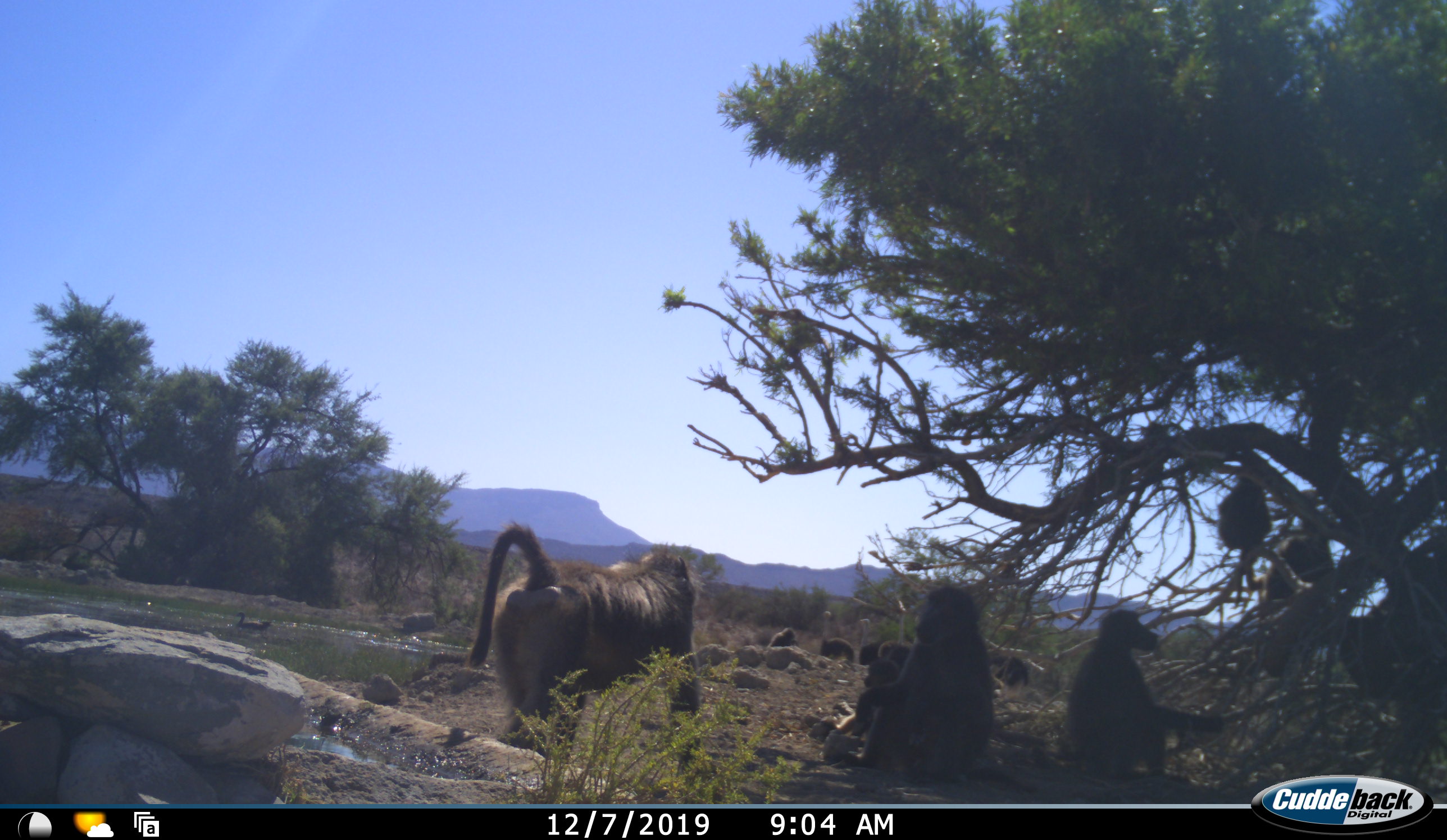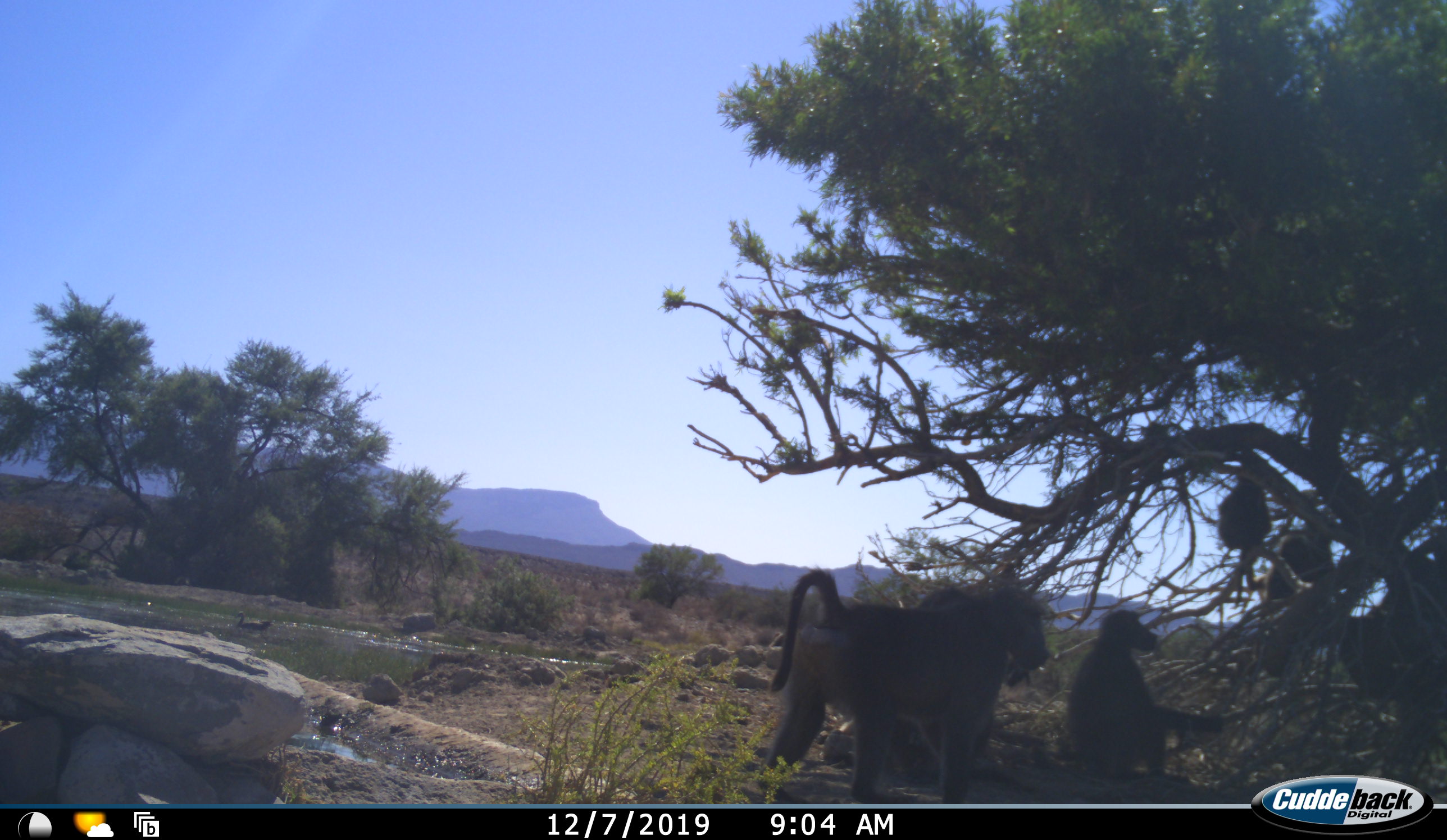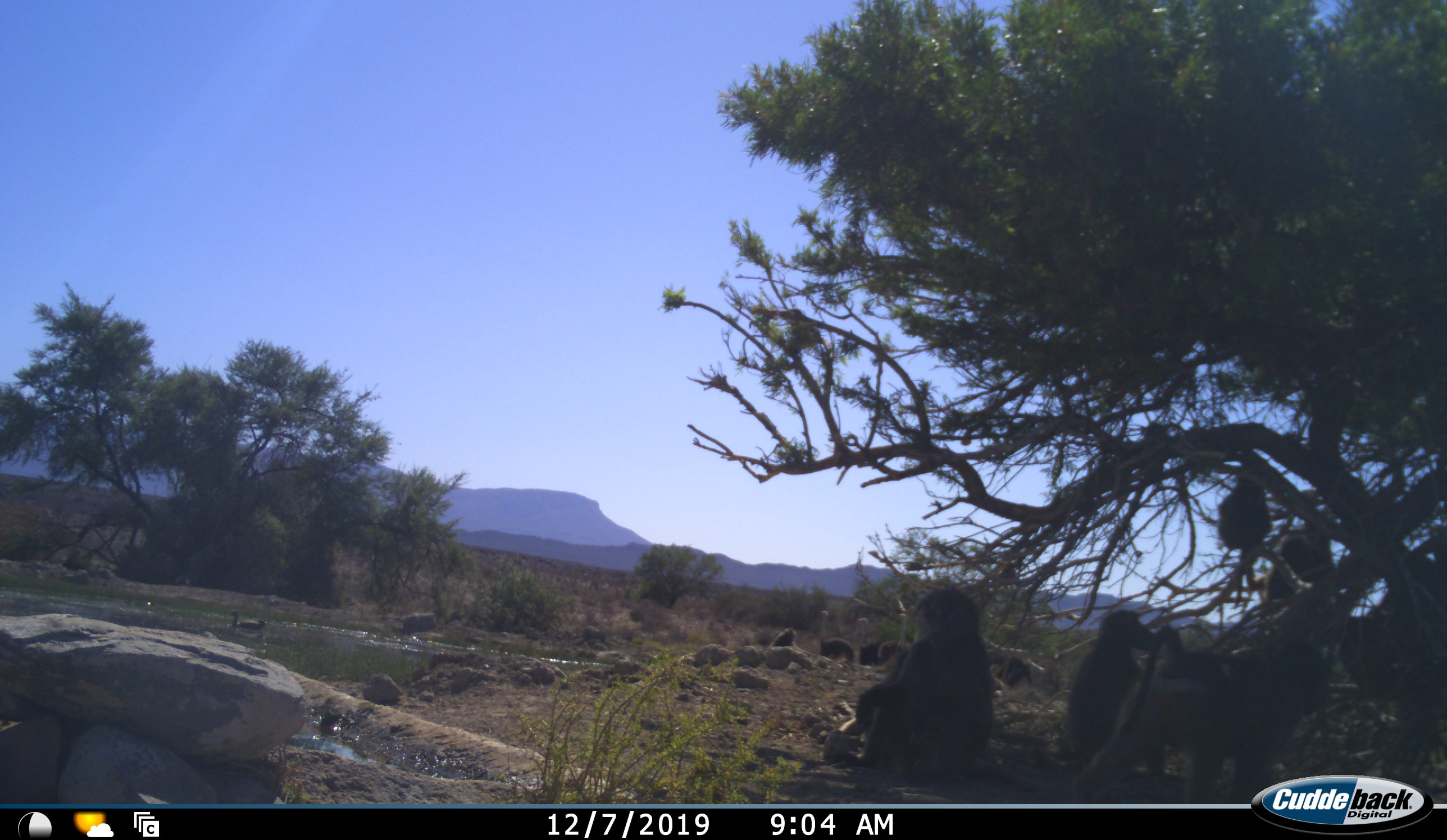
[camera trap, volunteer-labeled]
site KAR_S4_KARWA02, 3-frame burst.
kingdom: Animalia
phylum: Chordata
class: Mammalia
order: Primates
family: Cercopithecidae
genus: Papio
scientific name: Papio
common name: baboon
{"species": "baboon (Papio)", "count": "6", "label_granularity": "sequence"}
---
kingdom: Animalia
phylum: Chordata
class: Aves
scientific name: Aves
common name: bird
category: birdother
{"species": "birdother (bird) (Aves)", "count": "1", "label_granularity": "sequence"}